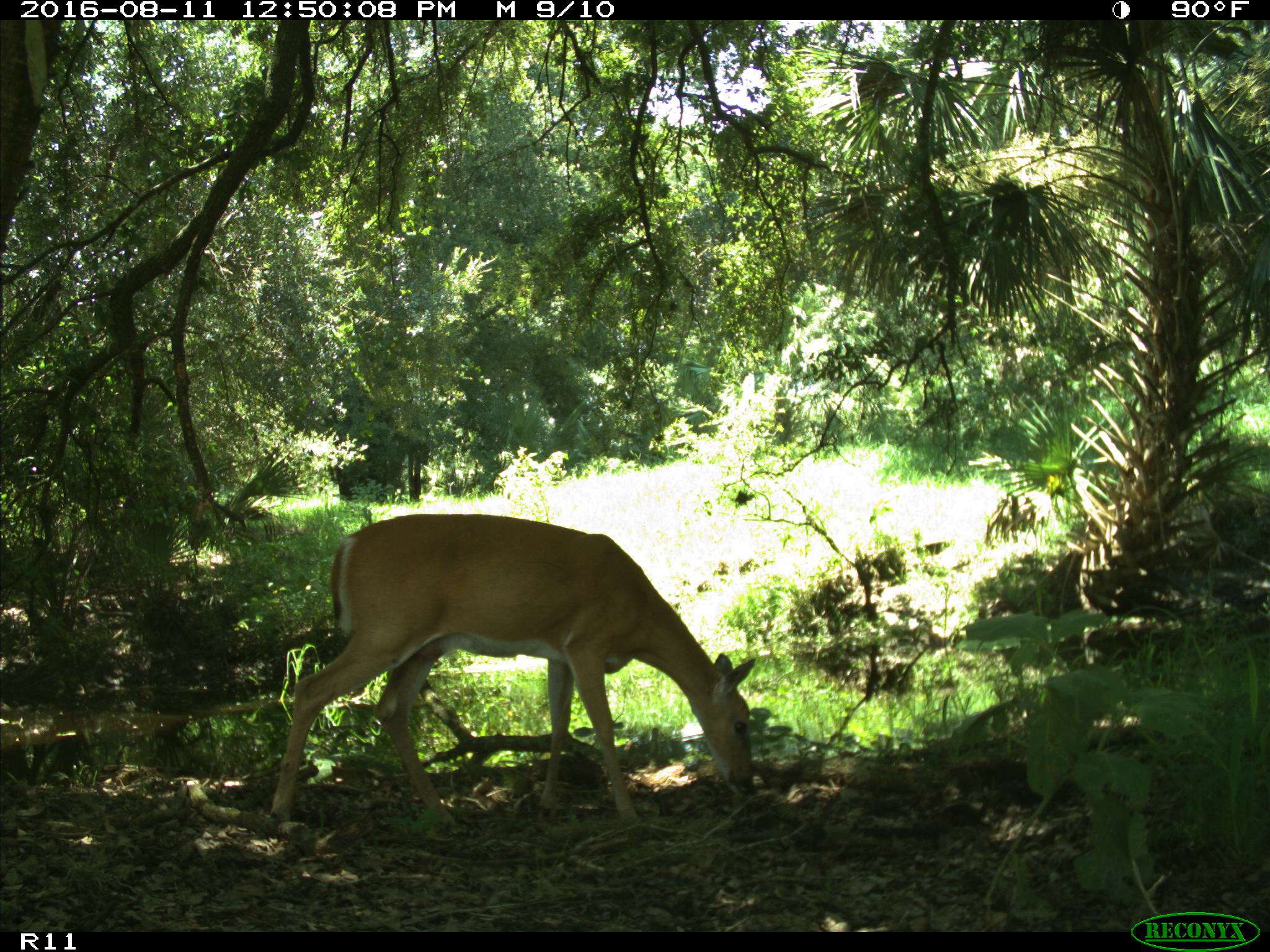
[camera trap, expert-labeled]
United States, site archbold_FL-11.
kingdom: Animalia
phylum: Chordata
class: Mammalia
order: Artiodactyla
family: Cervidae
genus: Odocoileus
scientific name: Odocoileus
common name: deer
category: unidentified deer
Unidentified deer (deer) (Odocoileus).